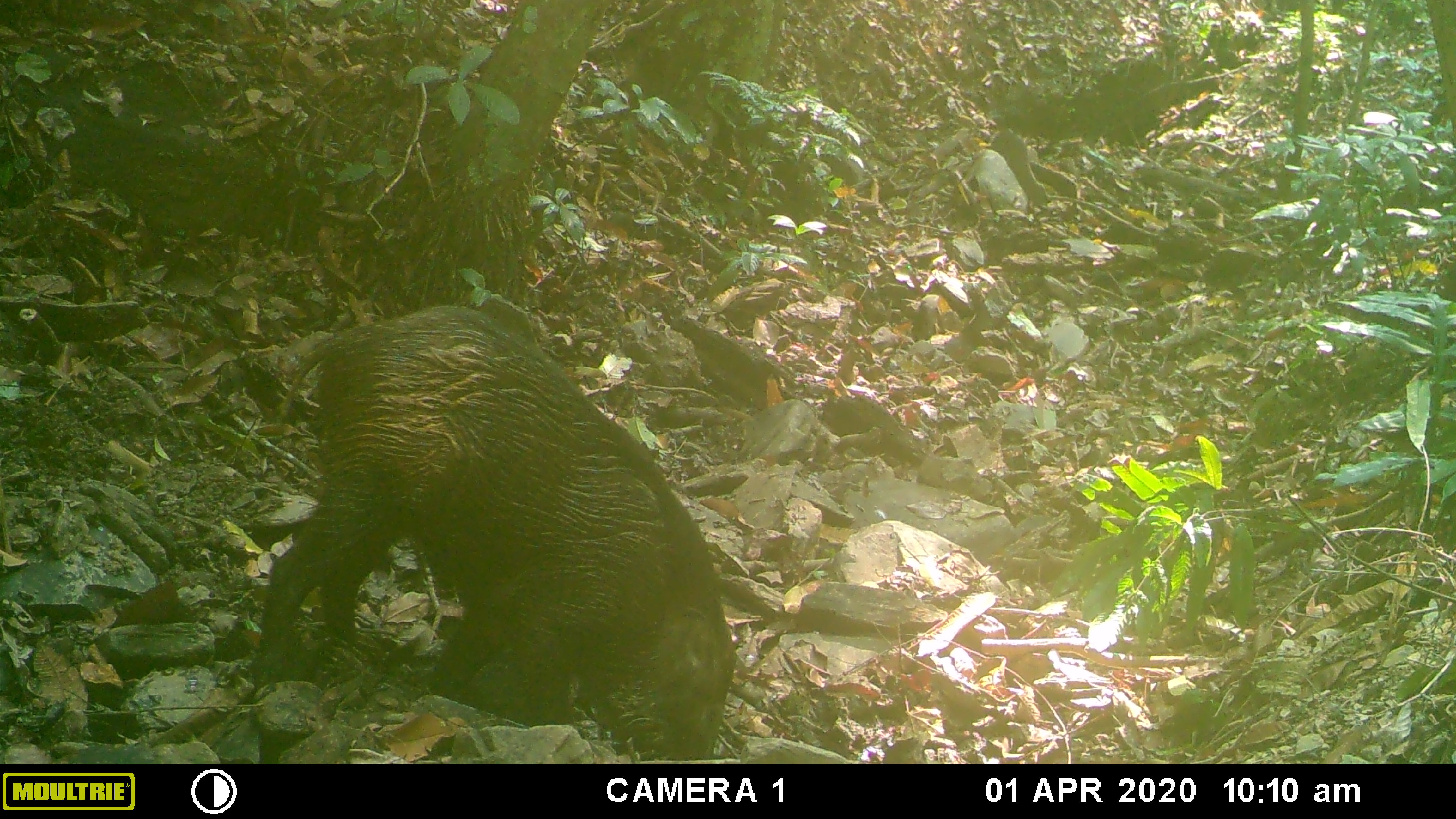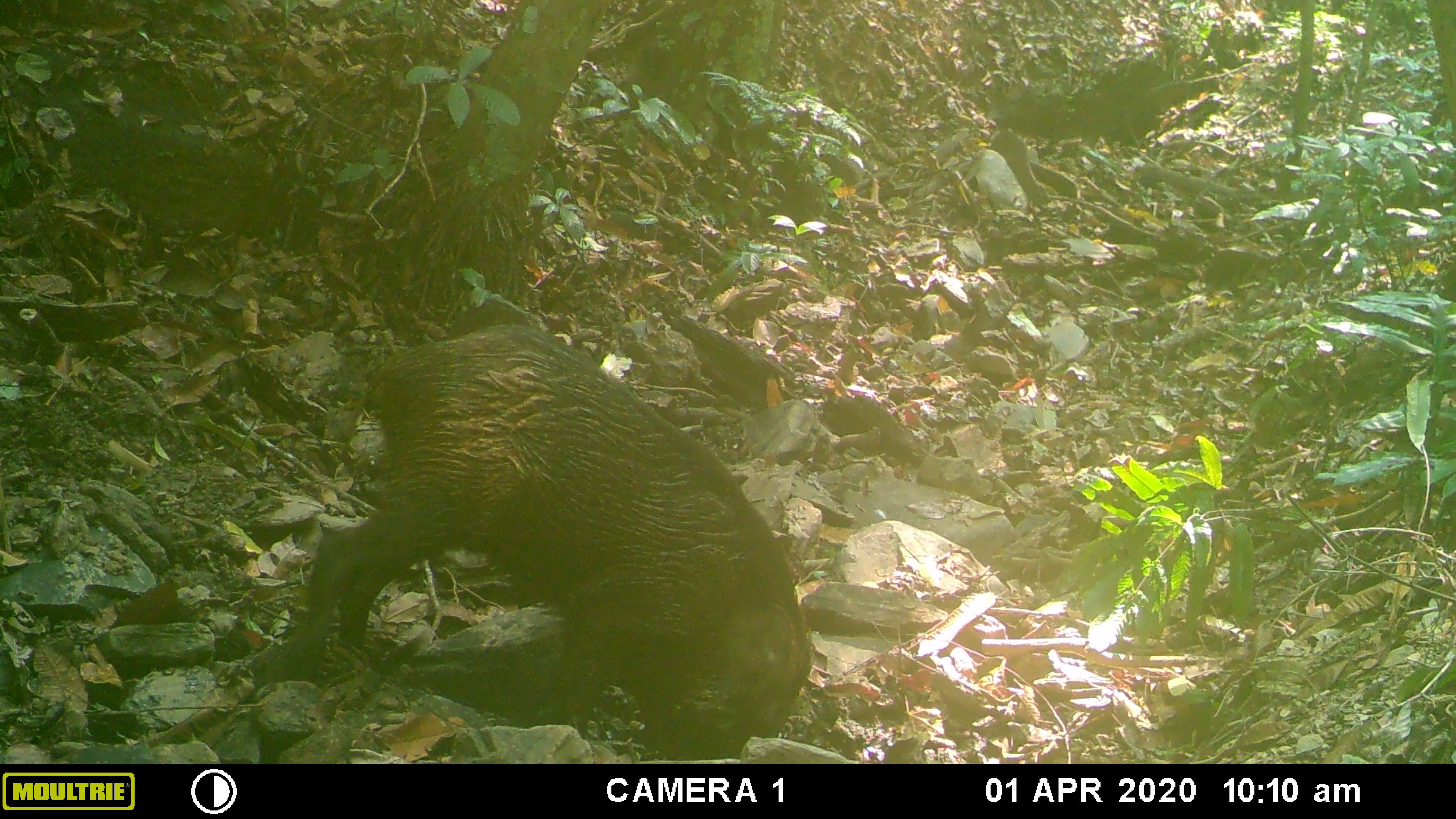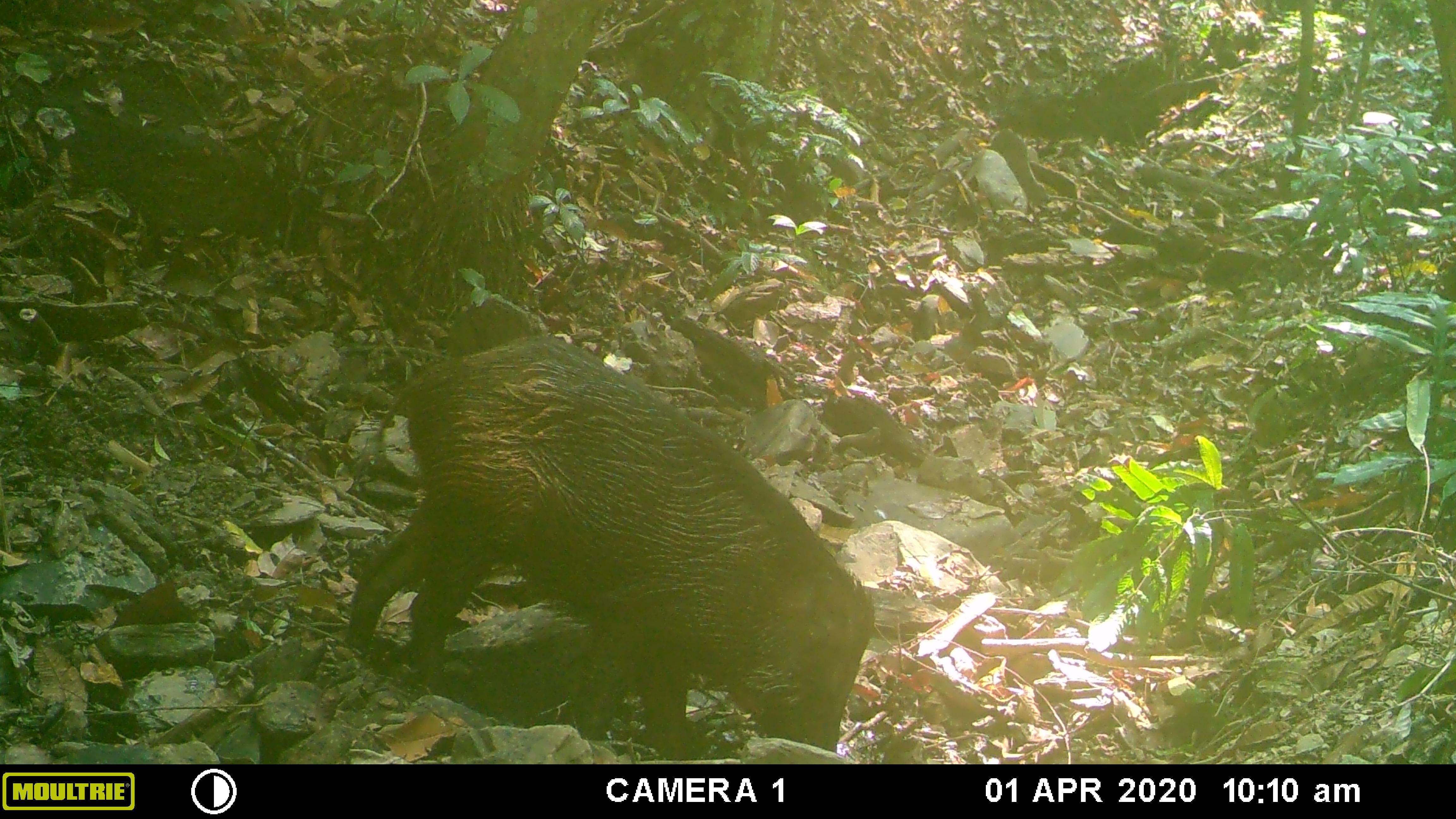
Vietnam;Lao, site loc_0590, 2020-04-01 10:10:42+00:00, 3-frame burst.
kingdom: Animalia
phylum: Chordata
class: Mammalia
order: Artiodactyla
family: Suidae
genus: Sus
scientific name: Sus scrofa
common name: eurasian wild pig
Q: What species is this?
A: Eurasian wild pig (Sus scrofa).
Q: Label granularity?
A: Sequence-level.